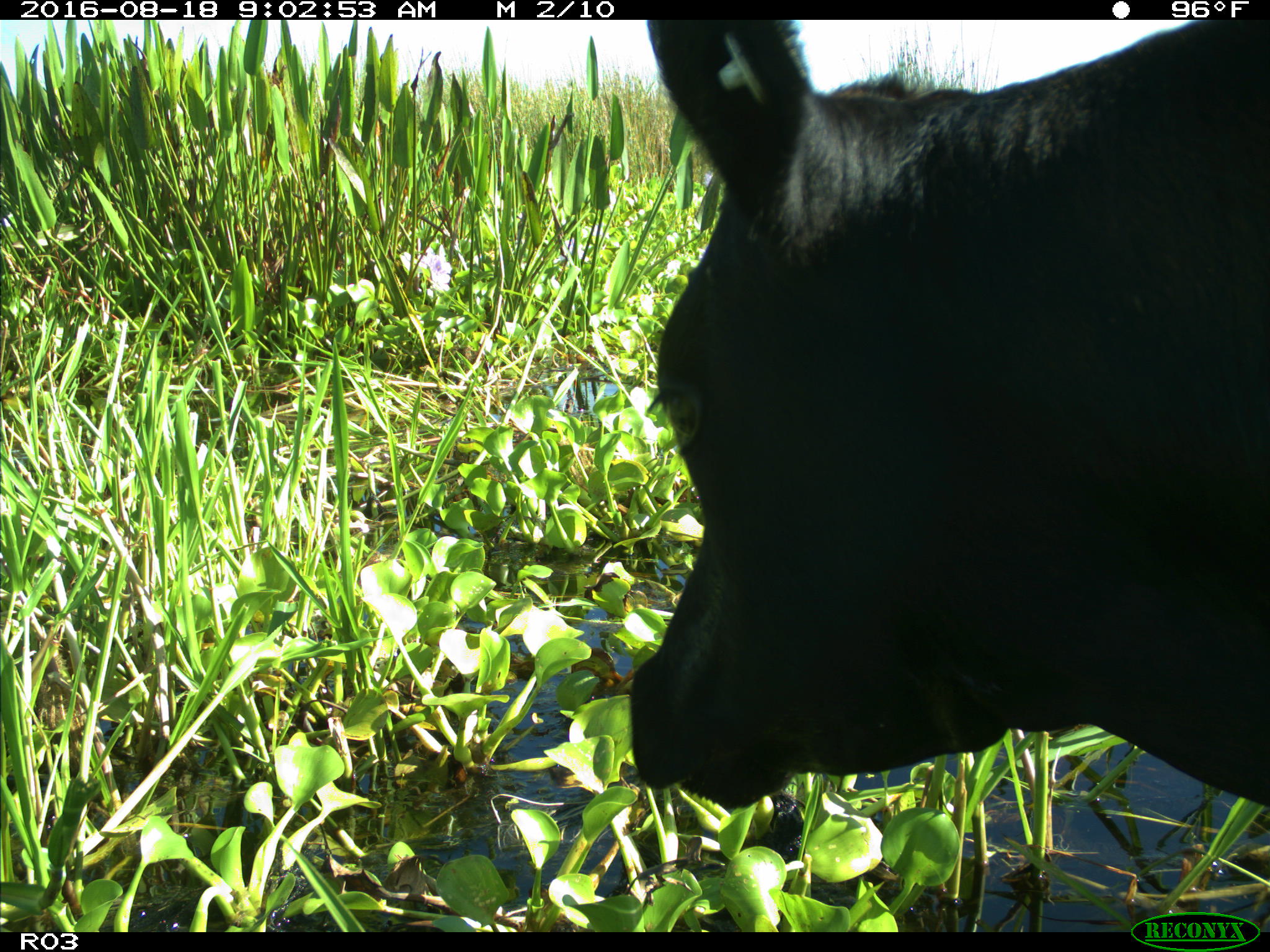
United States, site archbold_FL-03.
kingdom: Animalia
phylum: Chordata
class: Mammalia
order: Artiodactyla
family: Bovidae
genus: Bos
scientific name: Bos taurus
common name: domestic cow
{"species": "Bos taurus (domestic cow)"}